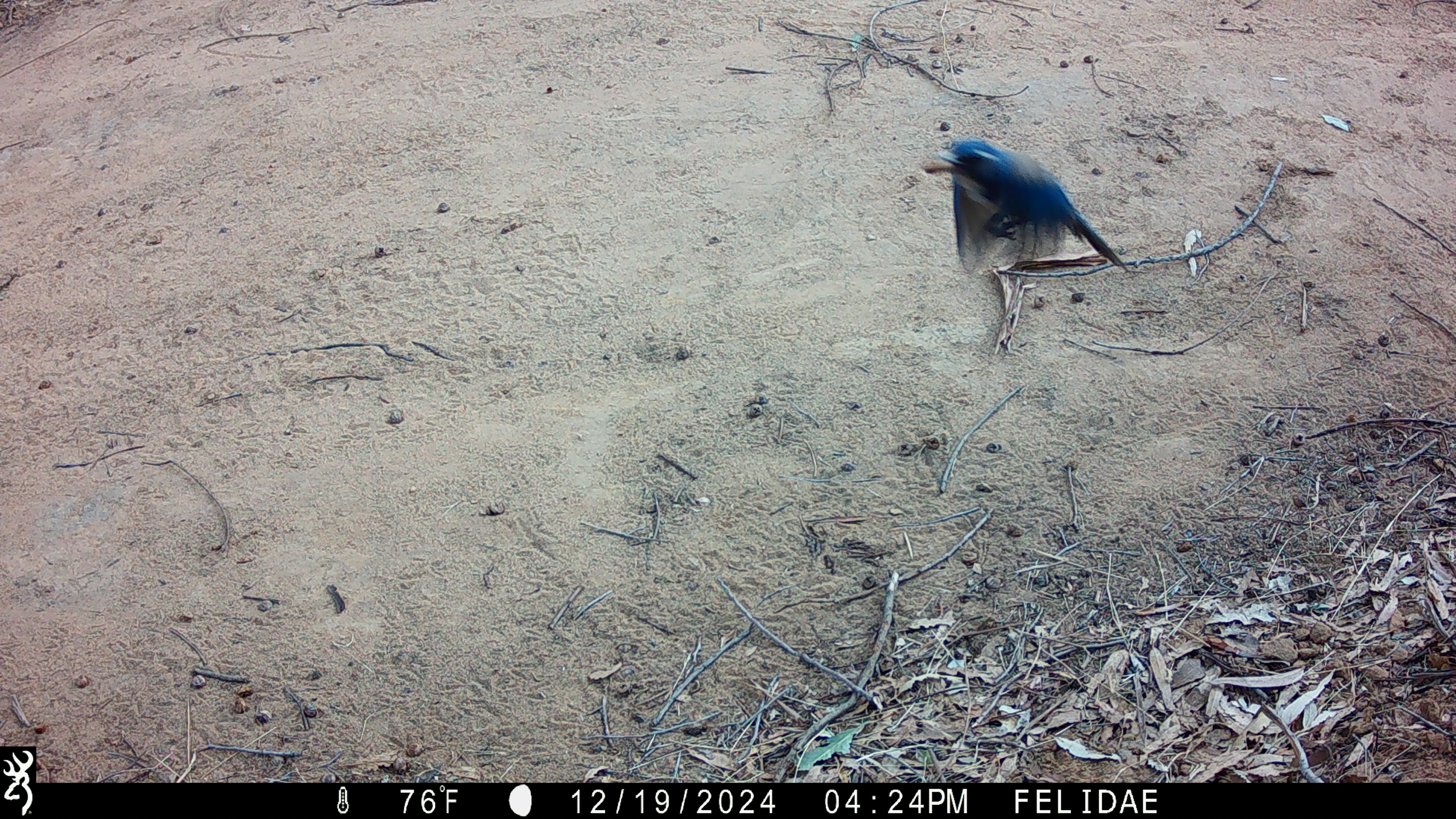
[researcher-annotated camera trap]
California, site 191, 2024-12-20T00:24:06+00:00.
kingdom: Animalia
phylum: Chordata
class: Aves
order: Passeriformes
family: Corvidae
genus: Aphelocoma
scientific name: Aphelocoma californica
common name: california scrub jay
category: western scrub-jay